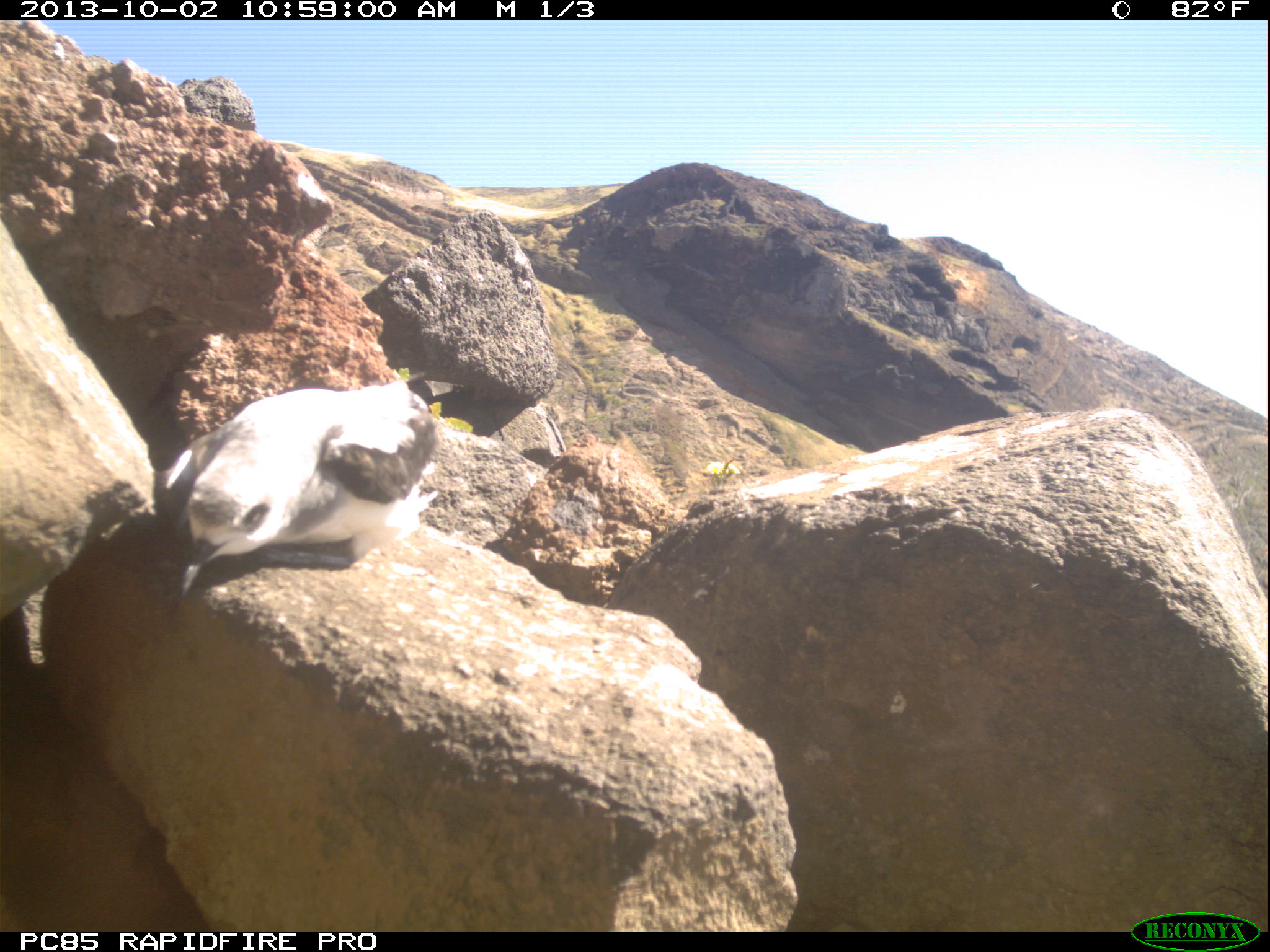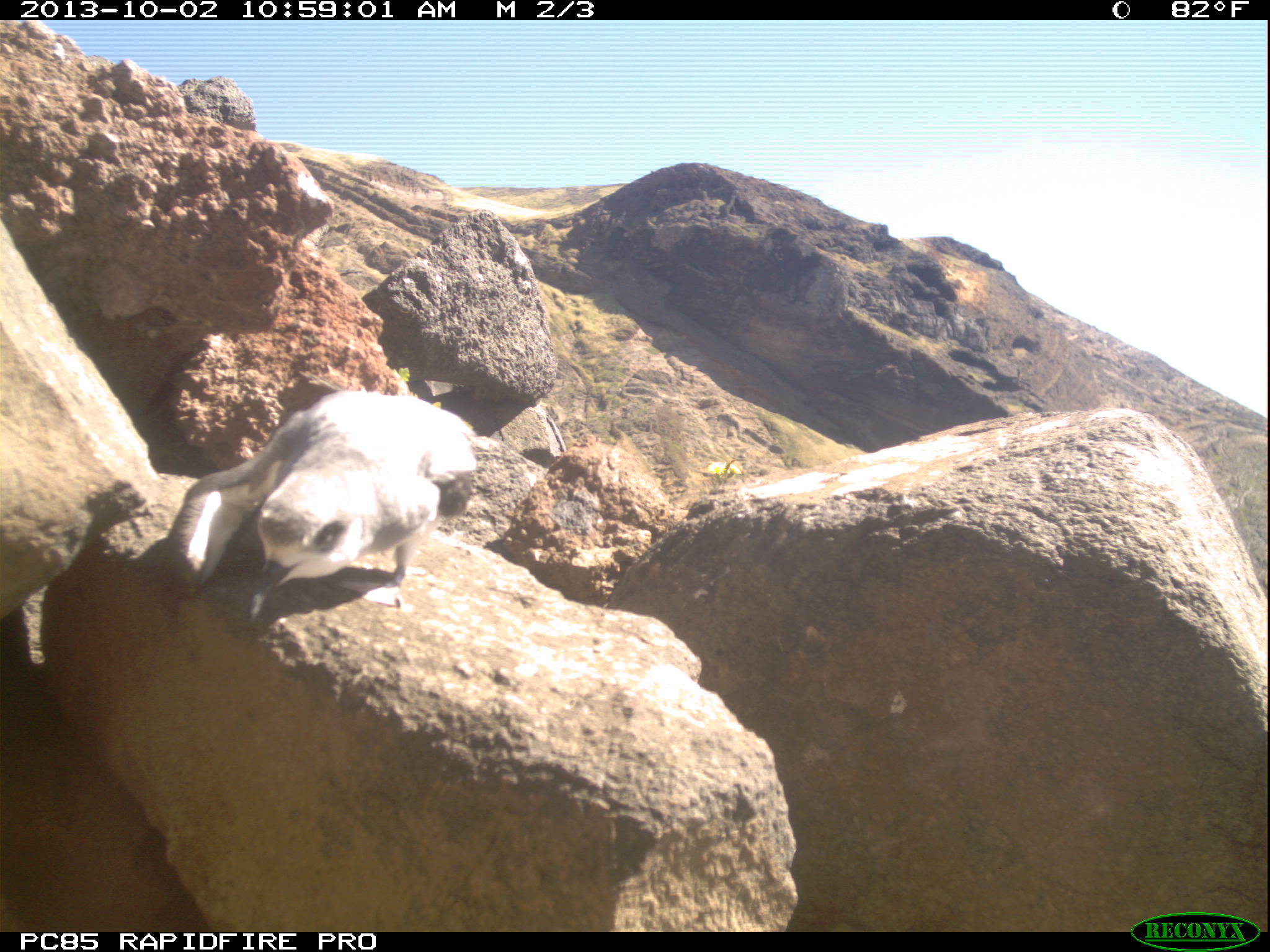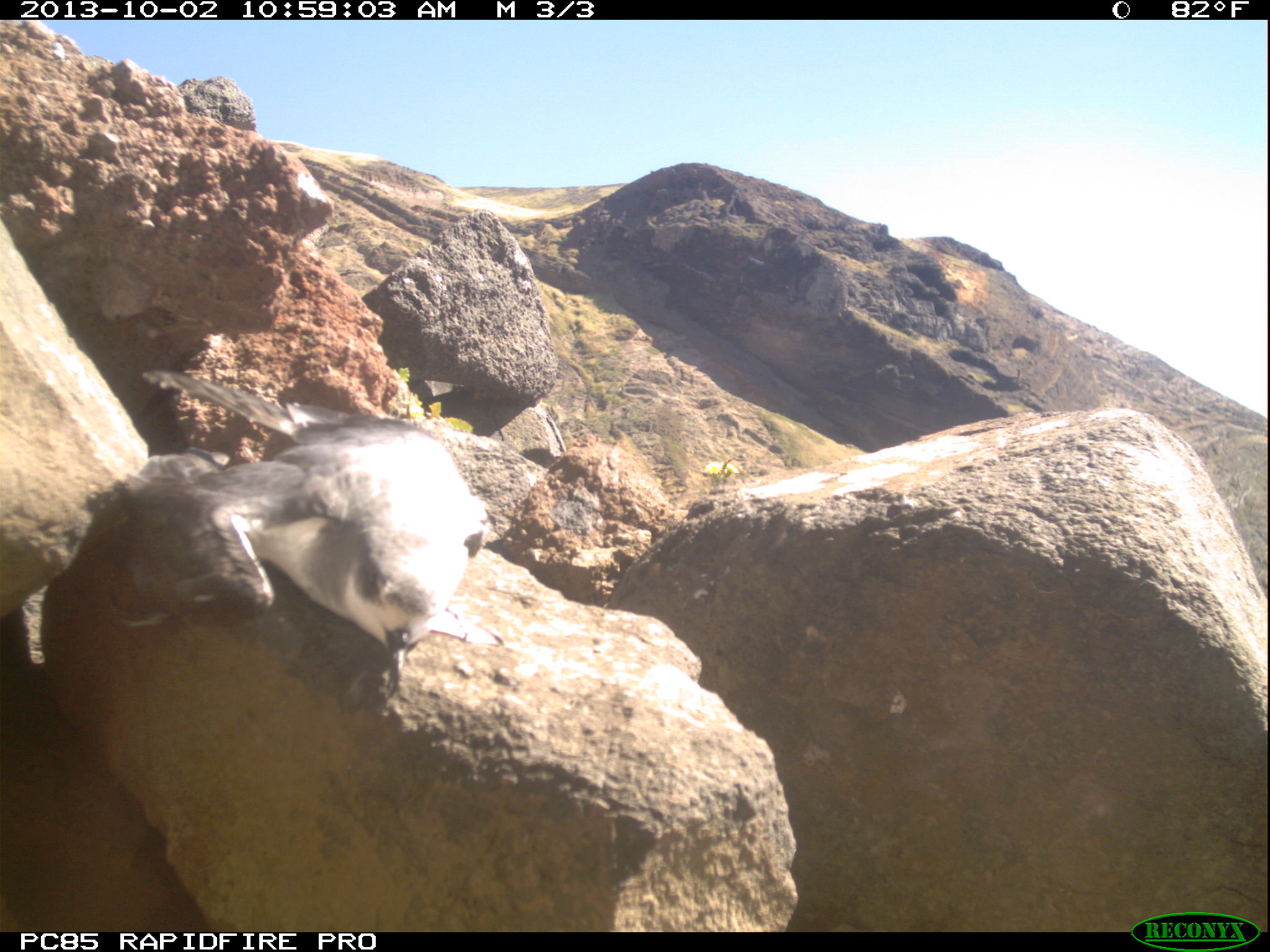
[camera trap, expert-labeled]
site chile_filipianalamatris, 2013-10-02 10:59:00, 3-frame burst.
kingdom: Animalia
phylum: Chordata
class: Aves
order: Procellariiformes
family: Procellariidae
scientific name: Procellariidae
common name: petrel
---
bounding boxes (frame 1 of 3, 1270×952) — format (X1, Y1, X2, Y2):
petrel: (149, 381, 443, 600)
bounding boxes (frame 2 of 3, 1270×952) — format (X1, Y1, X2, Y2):
petrel: (149, 387, 477, 635)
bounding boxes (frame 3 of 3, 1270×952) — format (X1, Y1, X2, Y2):
petrel: (46, 390, 482, 708)